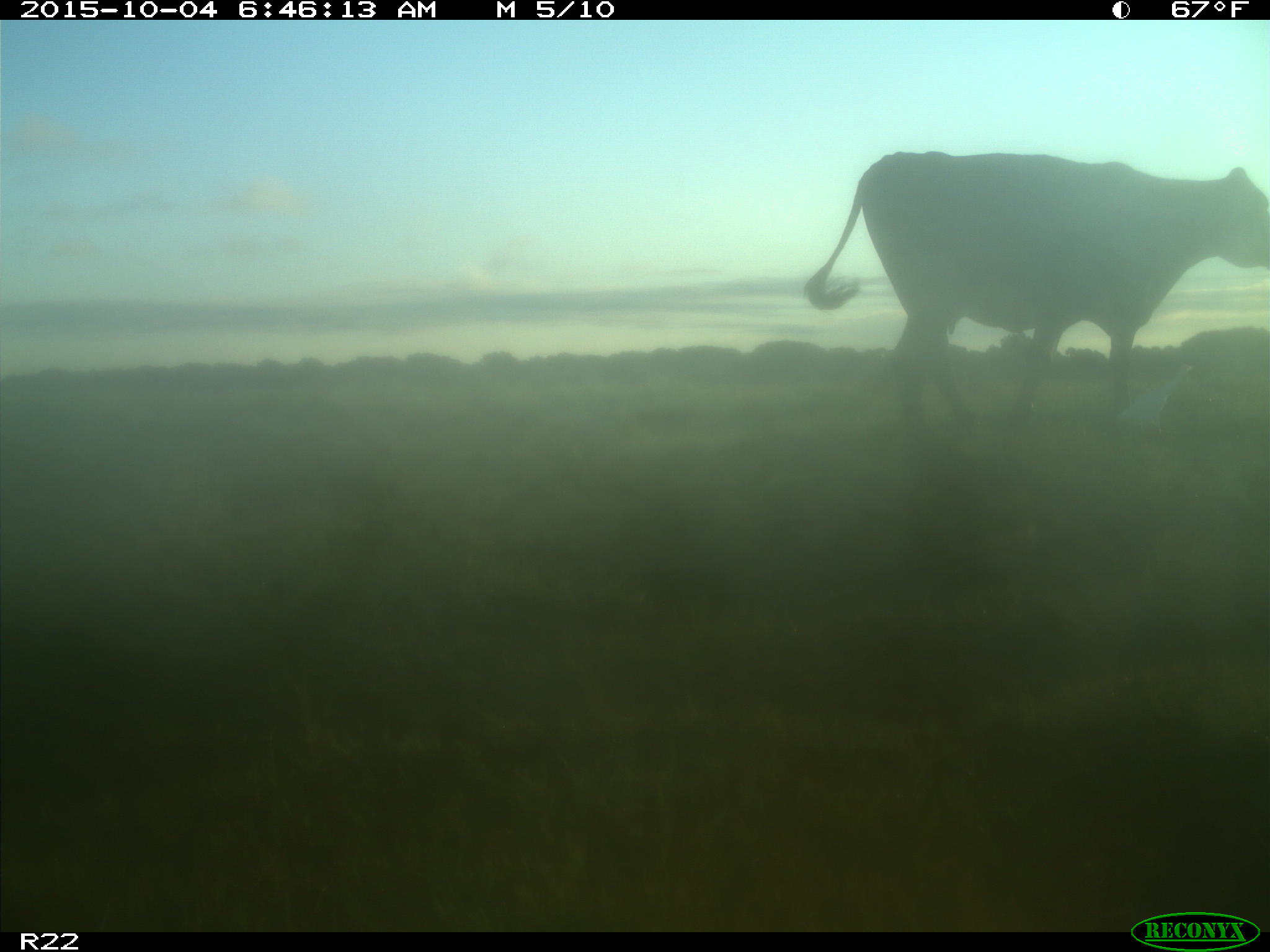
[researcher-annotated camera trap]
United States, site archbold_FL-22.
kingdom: Animalia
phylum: Chordata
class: Mammalia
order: Artiodactyla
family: Bovidae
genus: Bos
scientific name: Bos taurus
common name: domestic cow